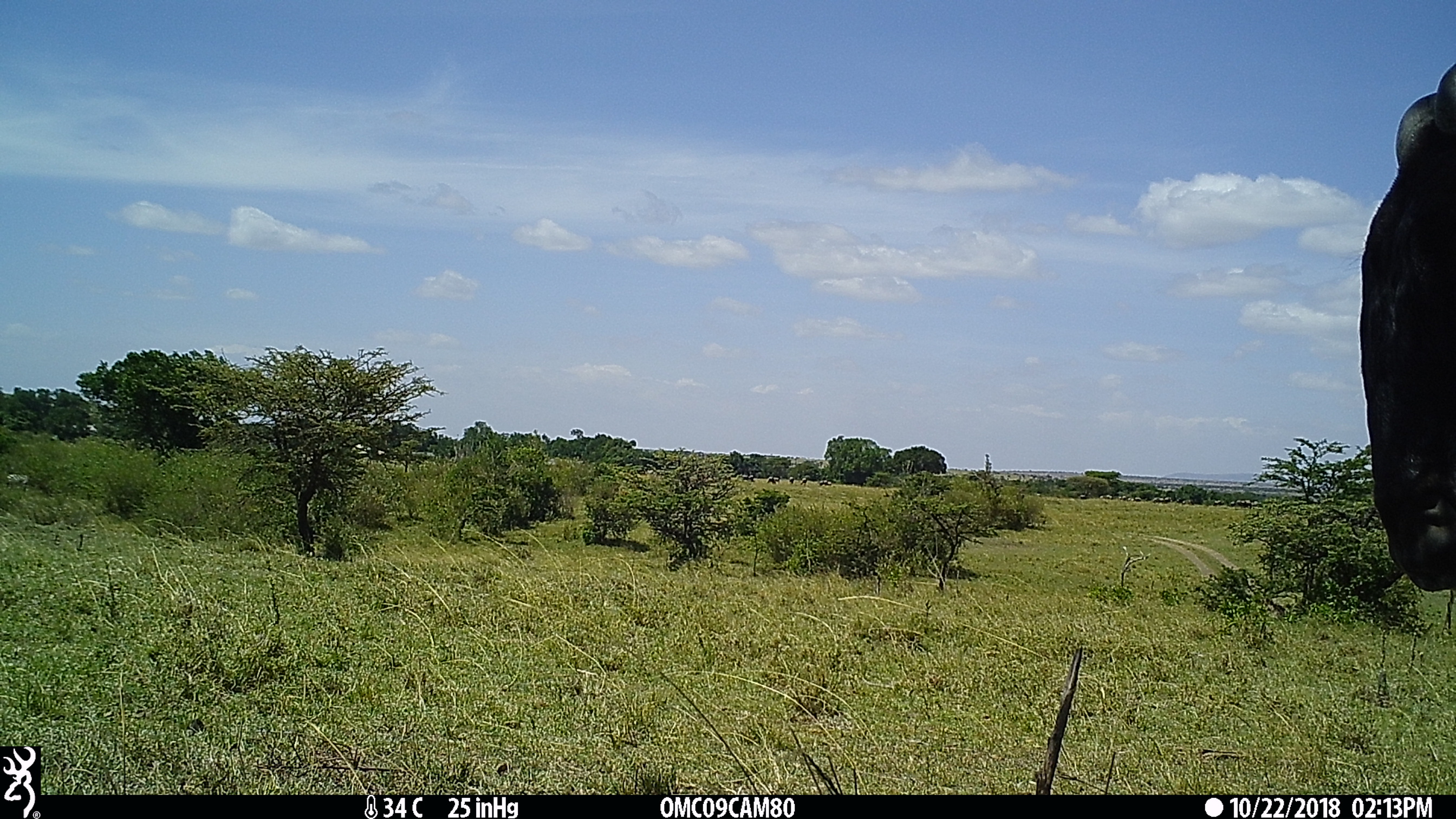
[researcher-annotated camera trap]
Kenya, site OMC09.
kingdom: Animalia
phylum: Chordata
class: Mammalia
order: Artiodactyla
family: Bovidae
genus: Connochaetes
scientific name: Connochaetes taurinus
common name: blue wildebeest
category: wildebeest